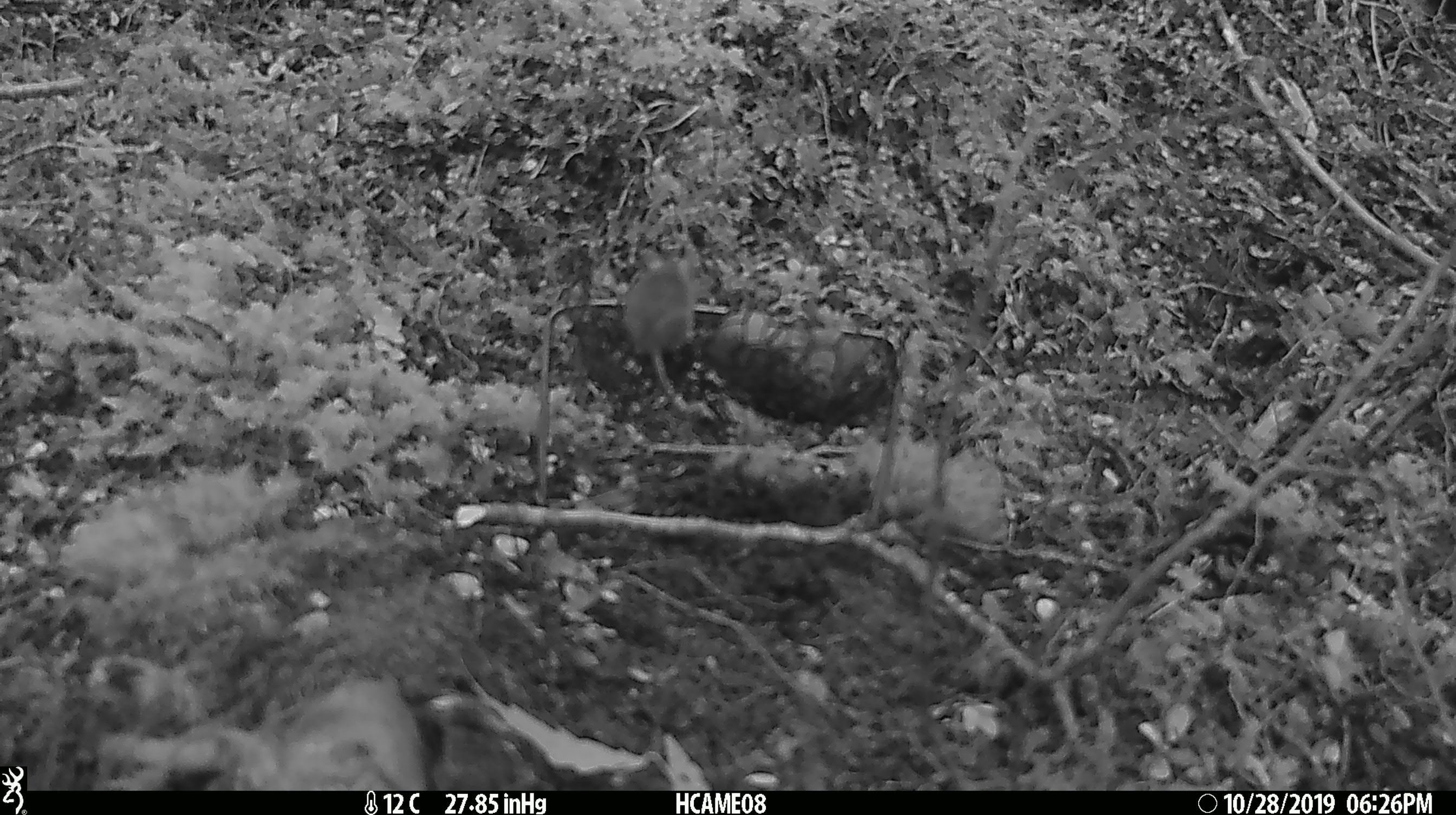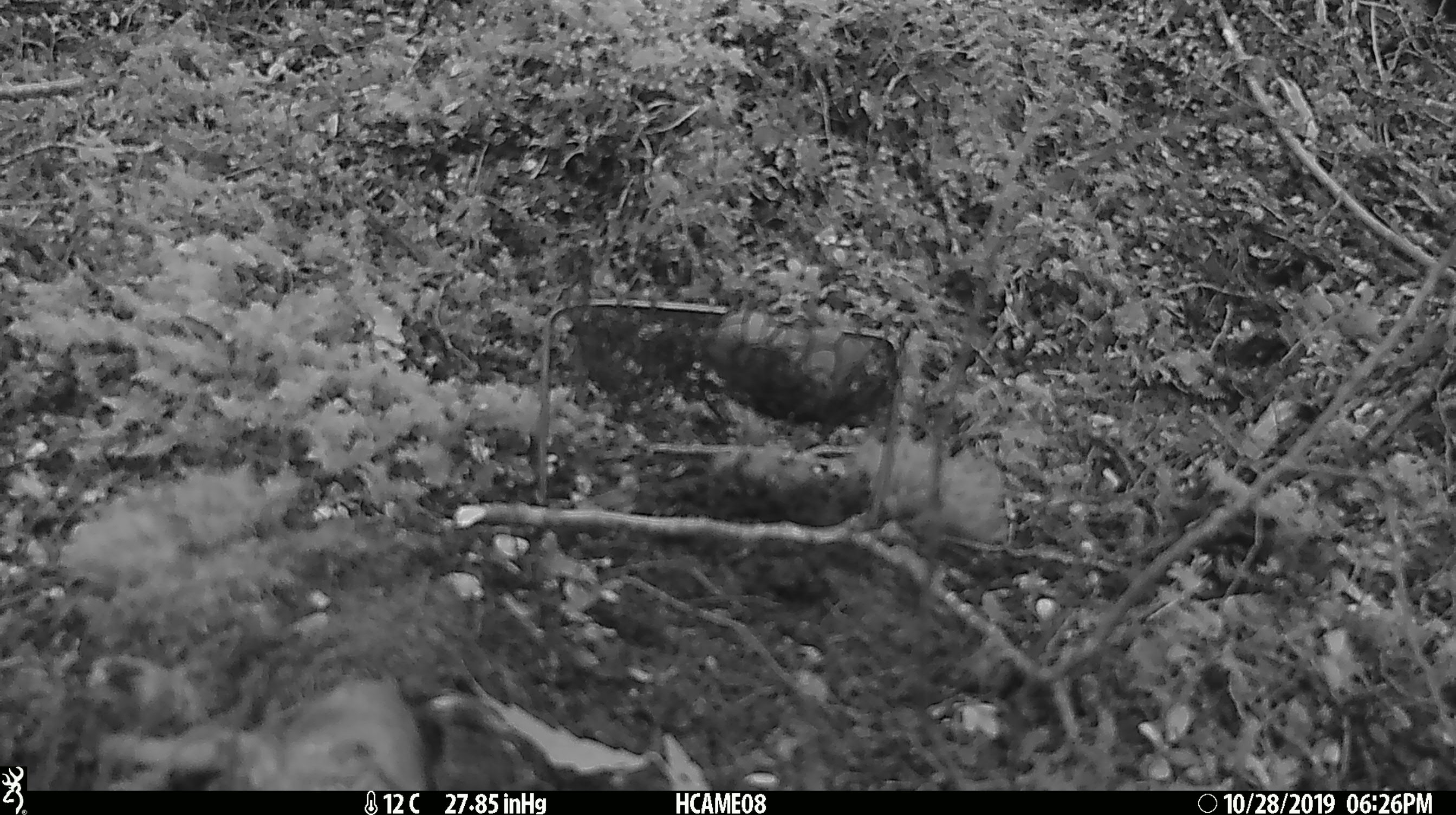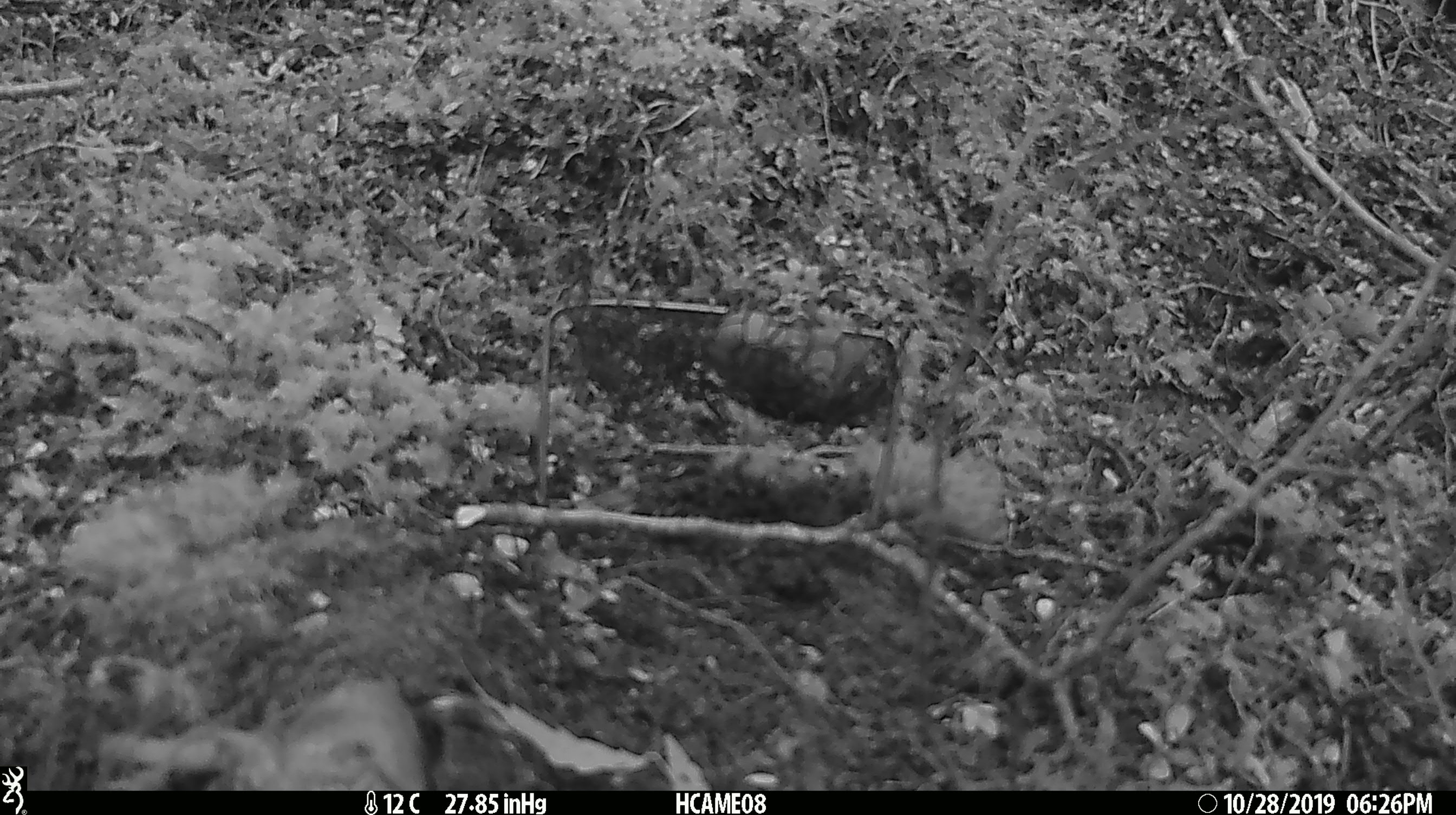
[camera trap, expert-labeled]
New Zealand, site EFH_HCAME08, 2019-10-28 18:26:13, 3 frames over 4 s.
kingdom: Animalia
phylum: Chordata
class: Mammalia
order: Rodentia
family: Muridae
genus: Mus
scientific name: Mus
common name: mouse